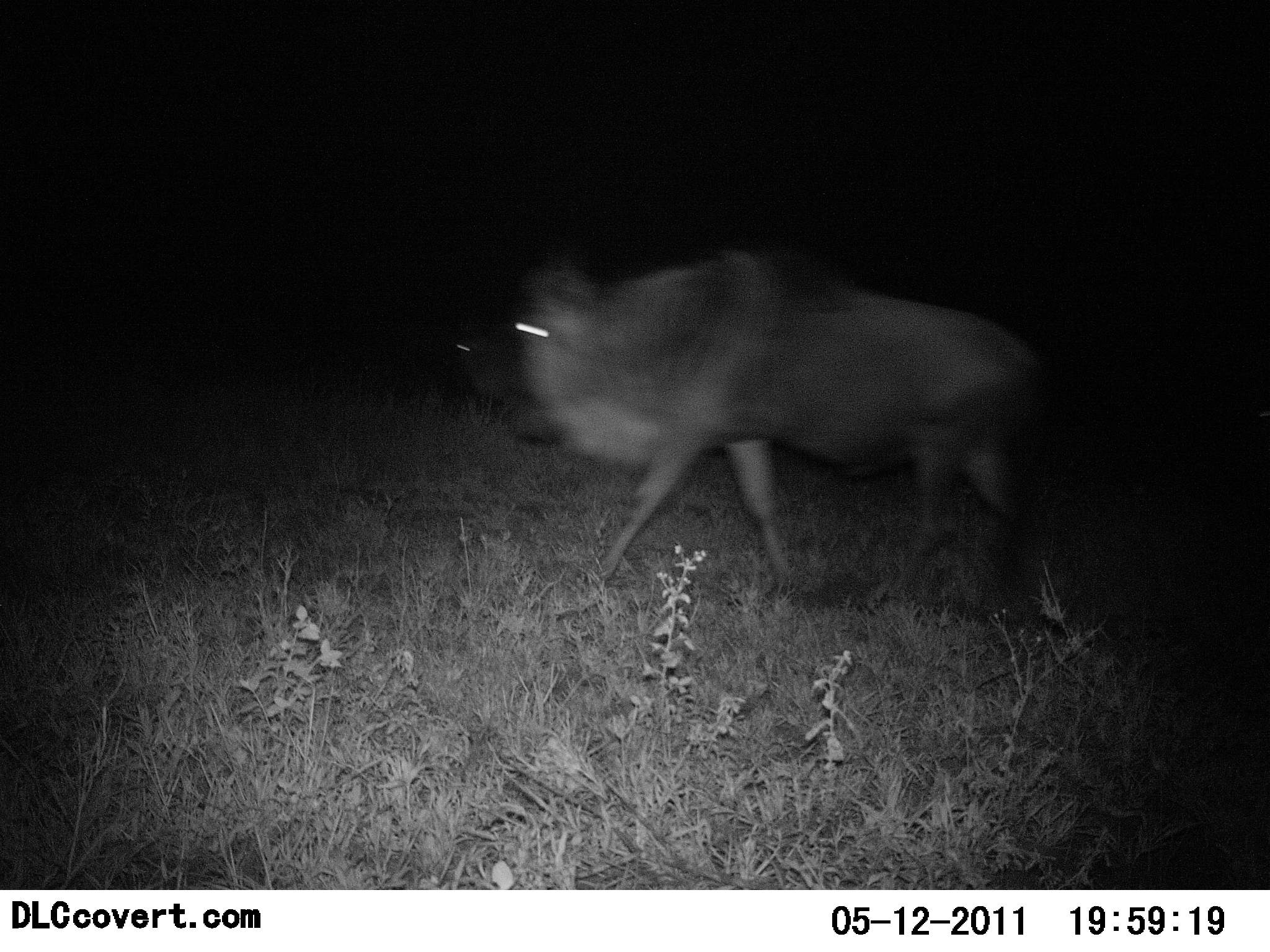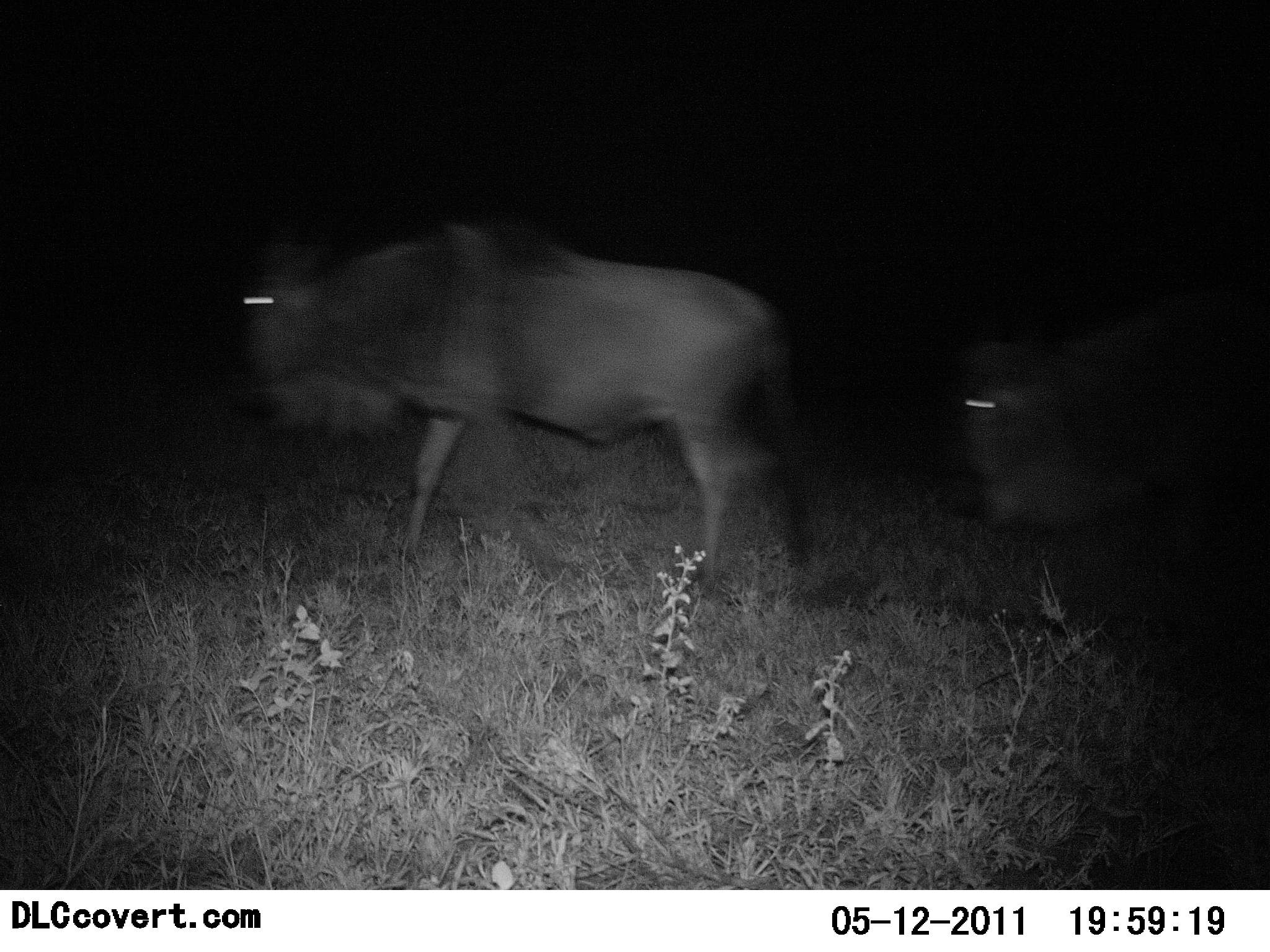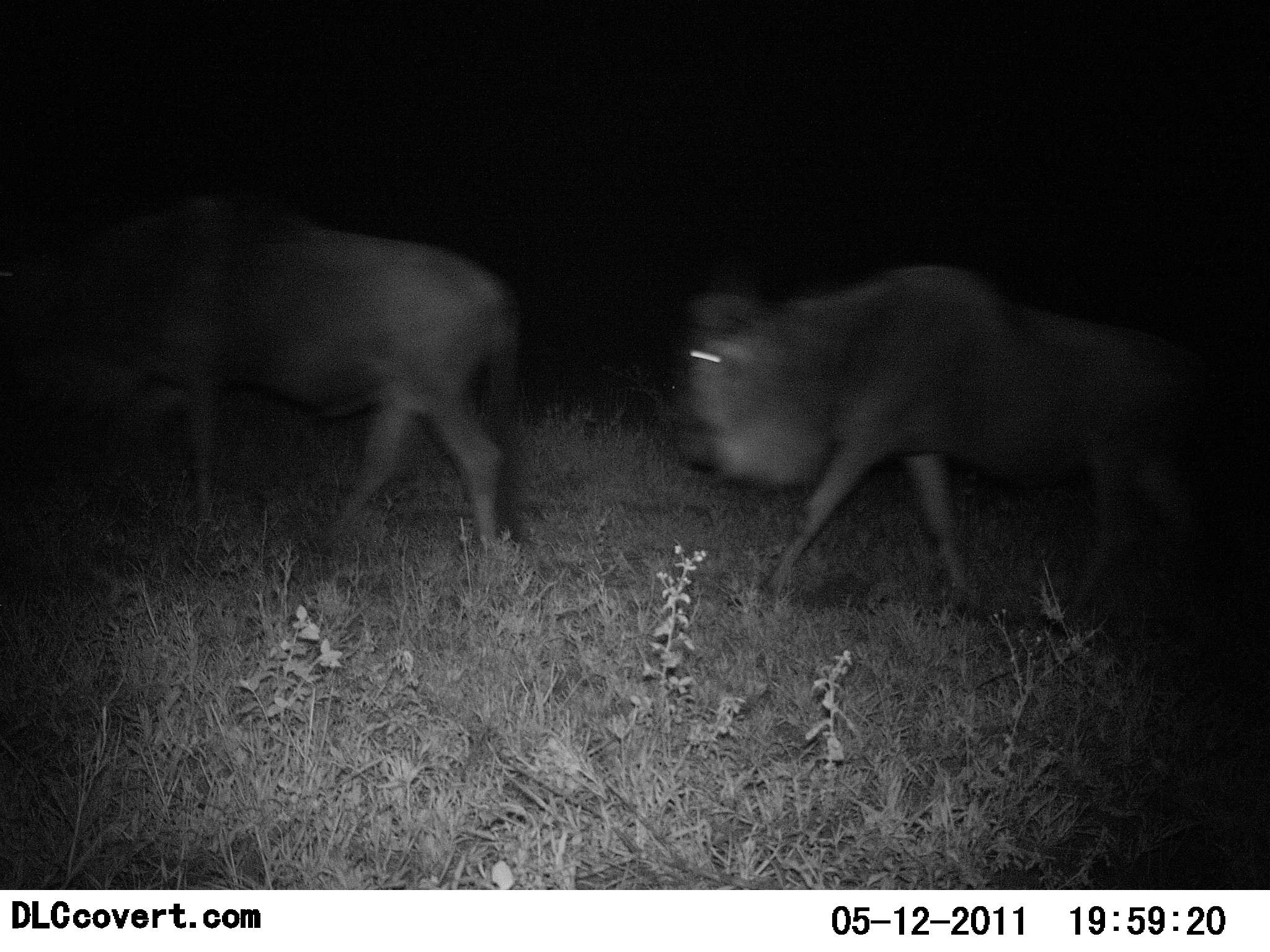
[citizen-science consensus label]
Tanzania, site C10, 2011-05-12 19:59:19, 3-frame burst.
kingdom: Animalia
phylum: Chordata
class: Mammalia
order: Artiodactyla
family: Bovidae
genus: Connochaetes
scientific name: Connochaetes taurinus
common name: blue wildebeest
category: wildebeest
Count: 2.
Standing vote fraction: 0%.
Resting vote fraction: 0%.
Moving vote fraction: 100%.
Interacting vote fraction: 0%.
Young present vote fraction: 0%.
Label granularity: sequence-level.